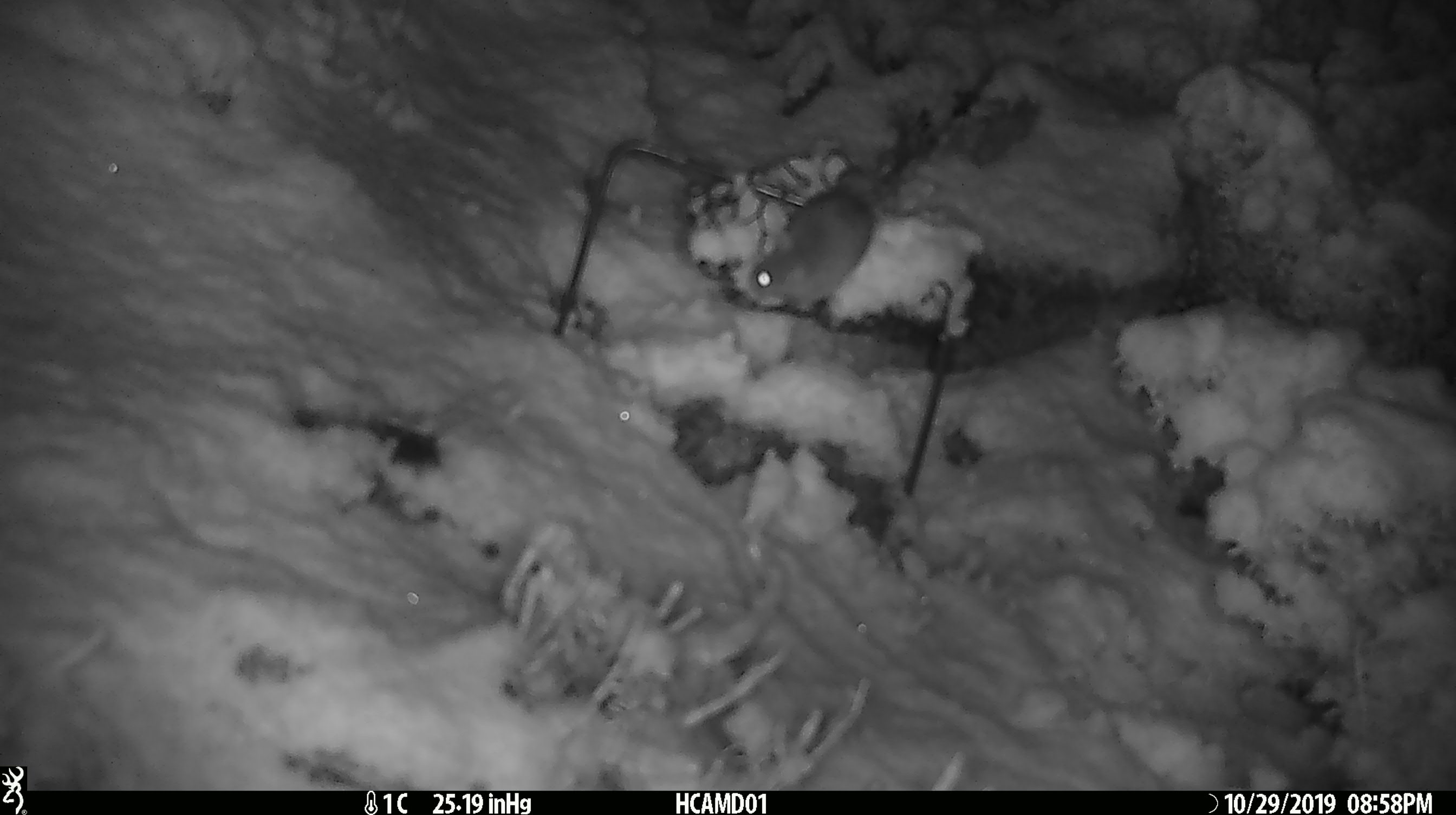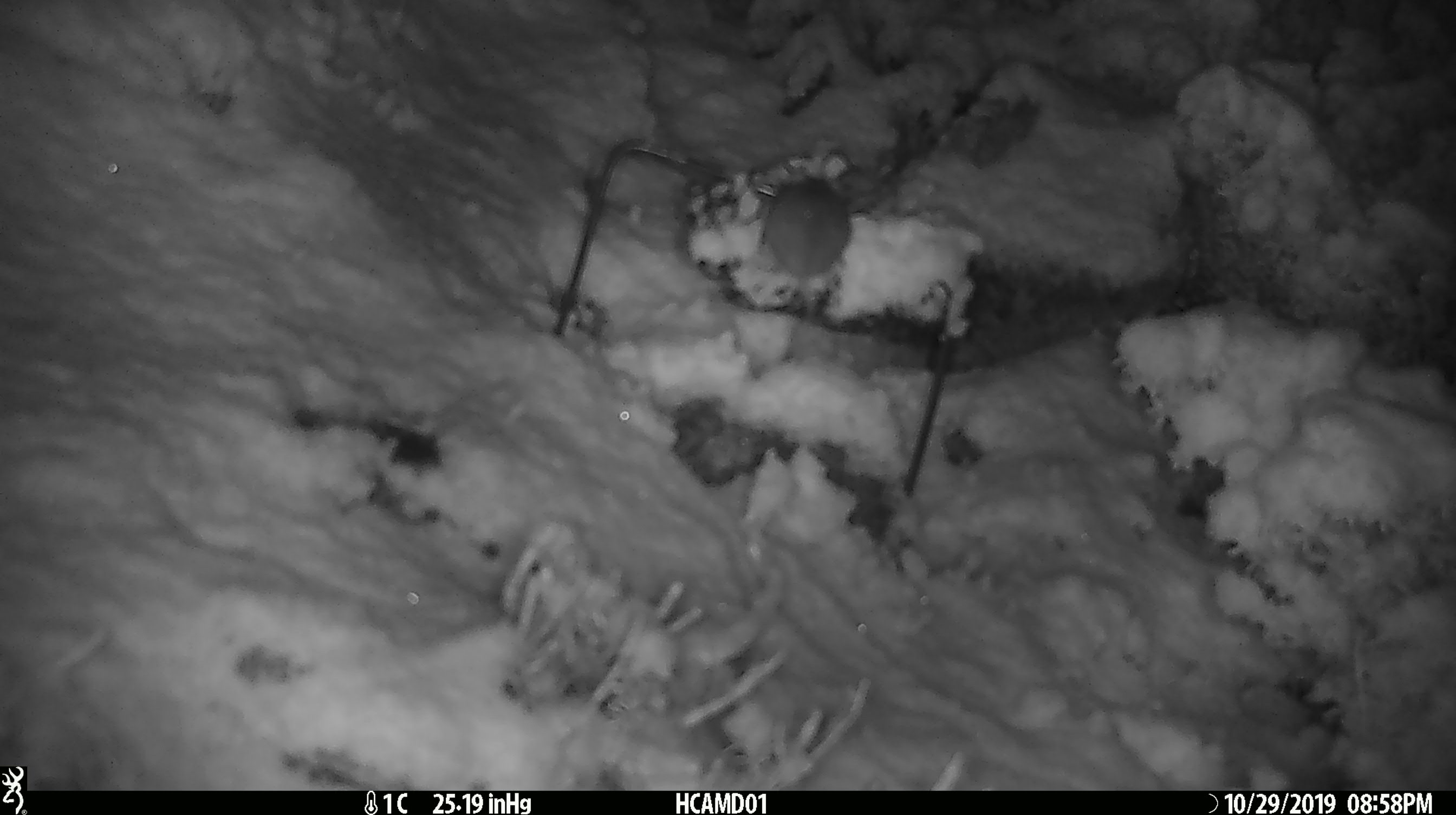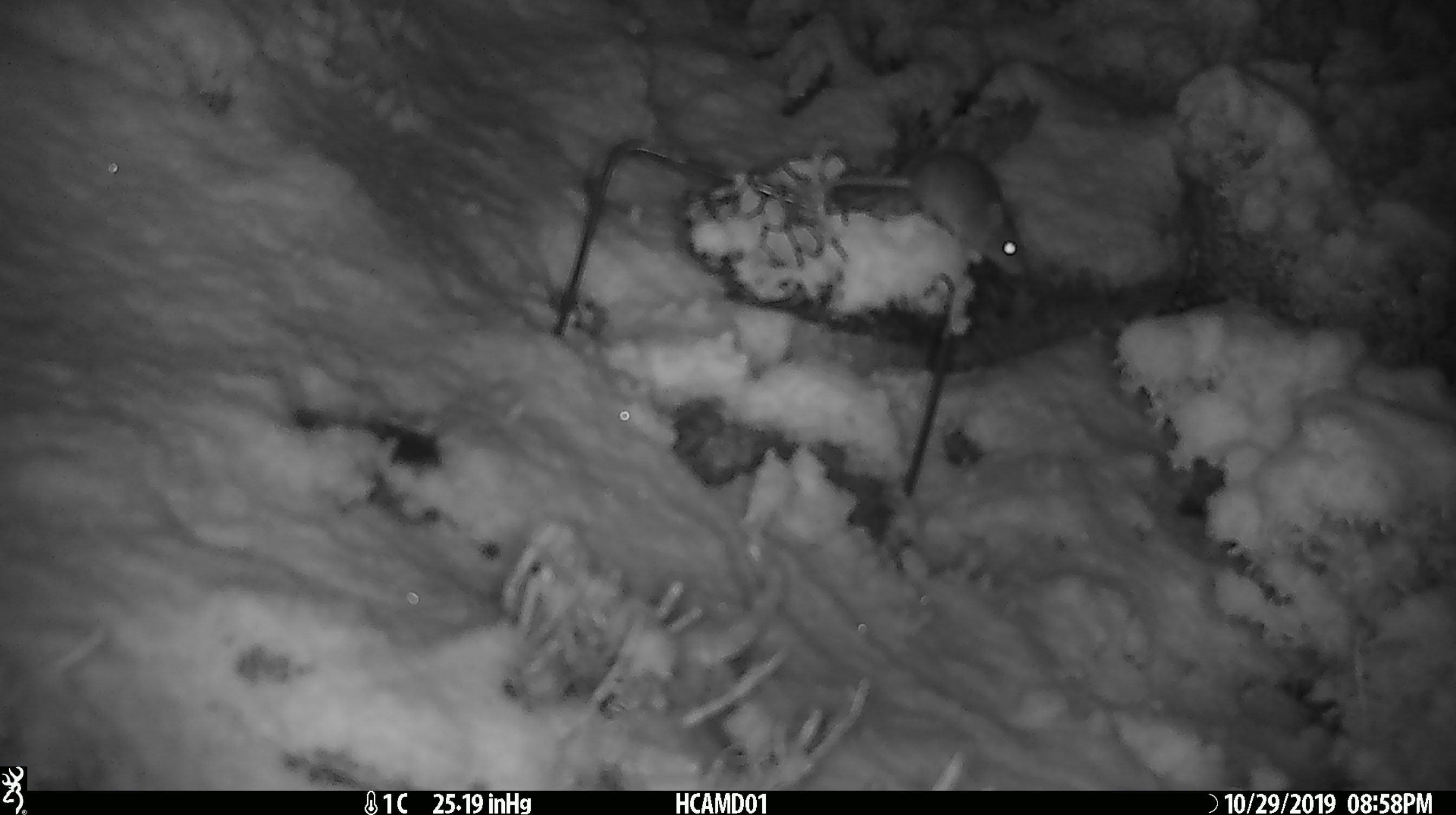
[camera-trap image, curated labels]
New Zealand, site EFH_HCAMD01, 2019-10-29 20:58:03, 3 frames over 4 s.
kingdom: Animalia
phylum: Chordata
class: Mammalia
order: Rodentia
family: Muridae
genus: Mus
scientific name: Mus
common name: mouse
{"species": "mouse (Mus)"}